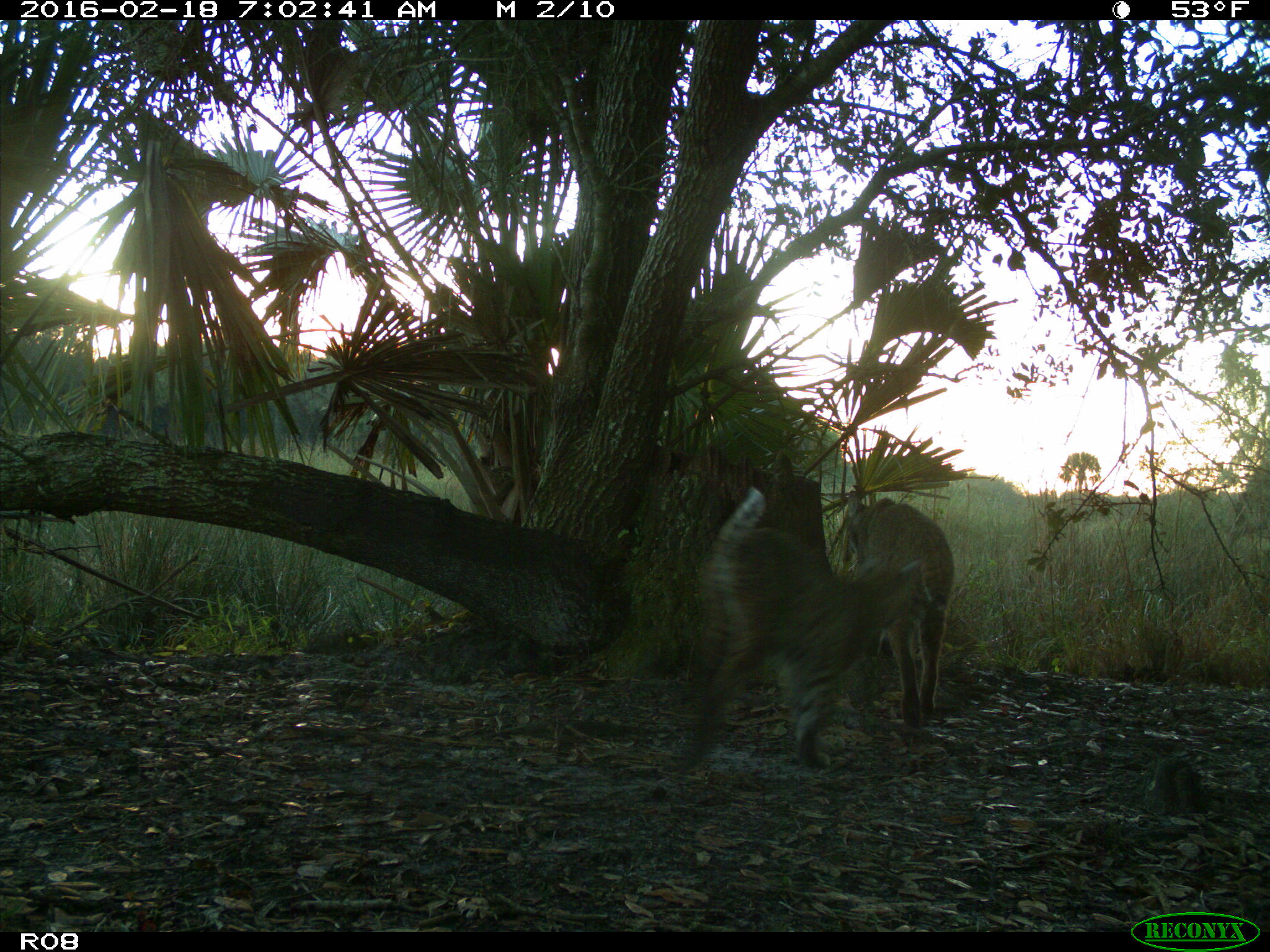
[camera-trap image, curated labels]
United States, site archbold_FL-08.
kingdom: Animalia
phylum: Chordata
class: Mammalia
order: Carnivora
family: Felidae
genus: Lynx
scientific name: Lynx rufus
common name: bobcat